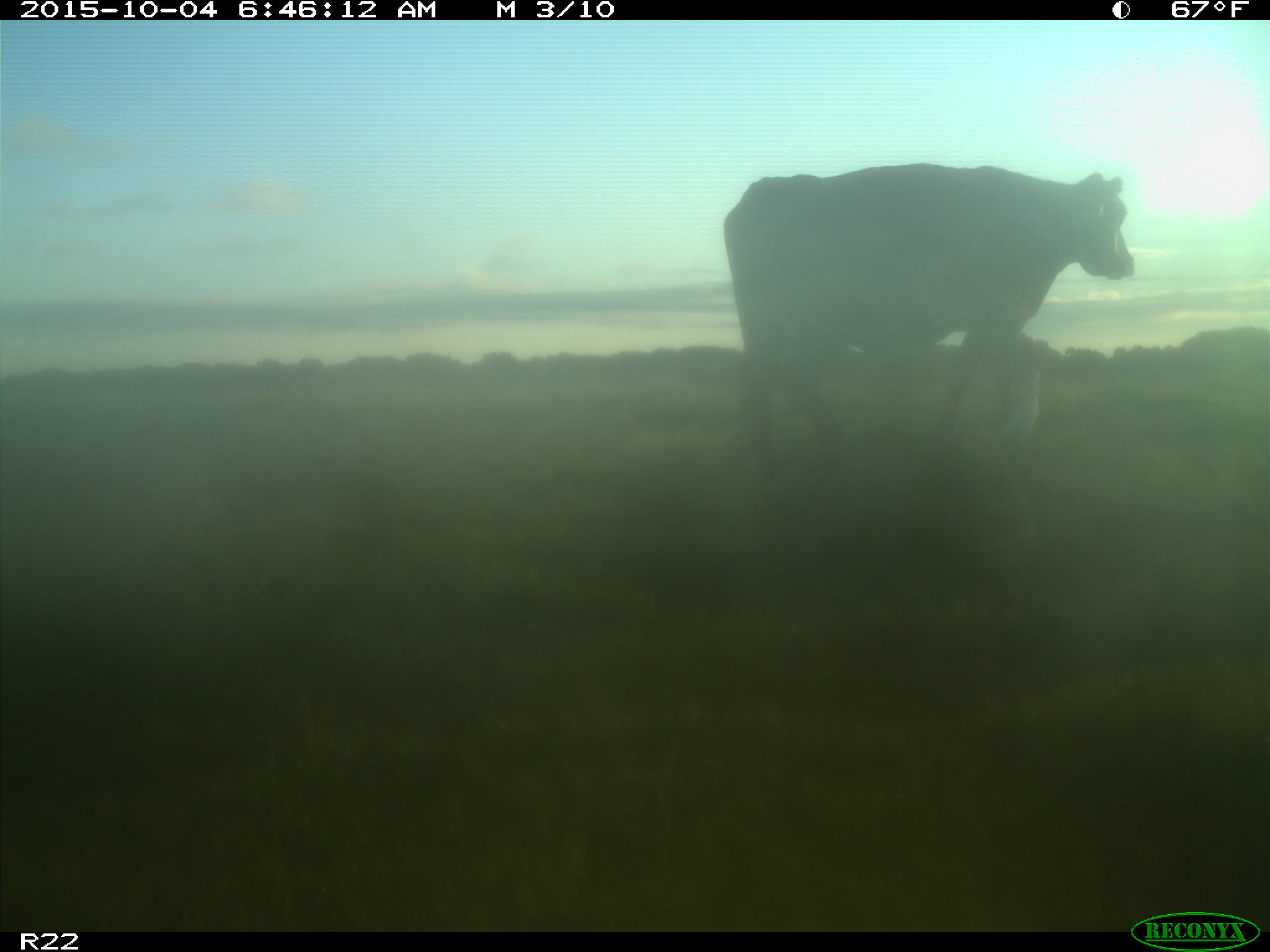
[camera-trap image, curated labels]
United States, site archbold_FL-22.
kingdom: Animalia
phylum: Chordata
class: Mammalia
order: Artiodactyla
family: Bovidae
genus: Bos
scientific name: Bos taurus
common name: domestic cow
Bos taurus (domestic cow).